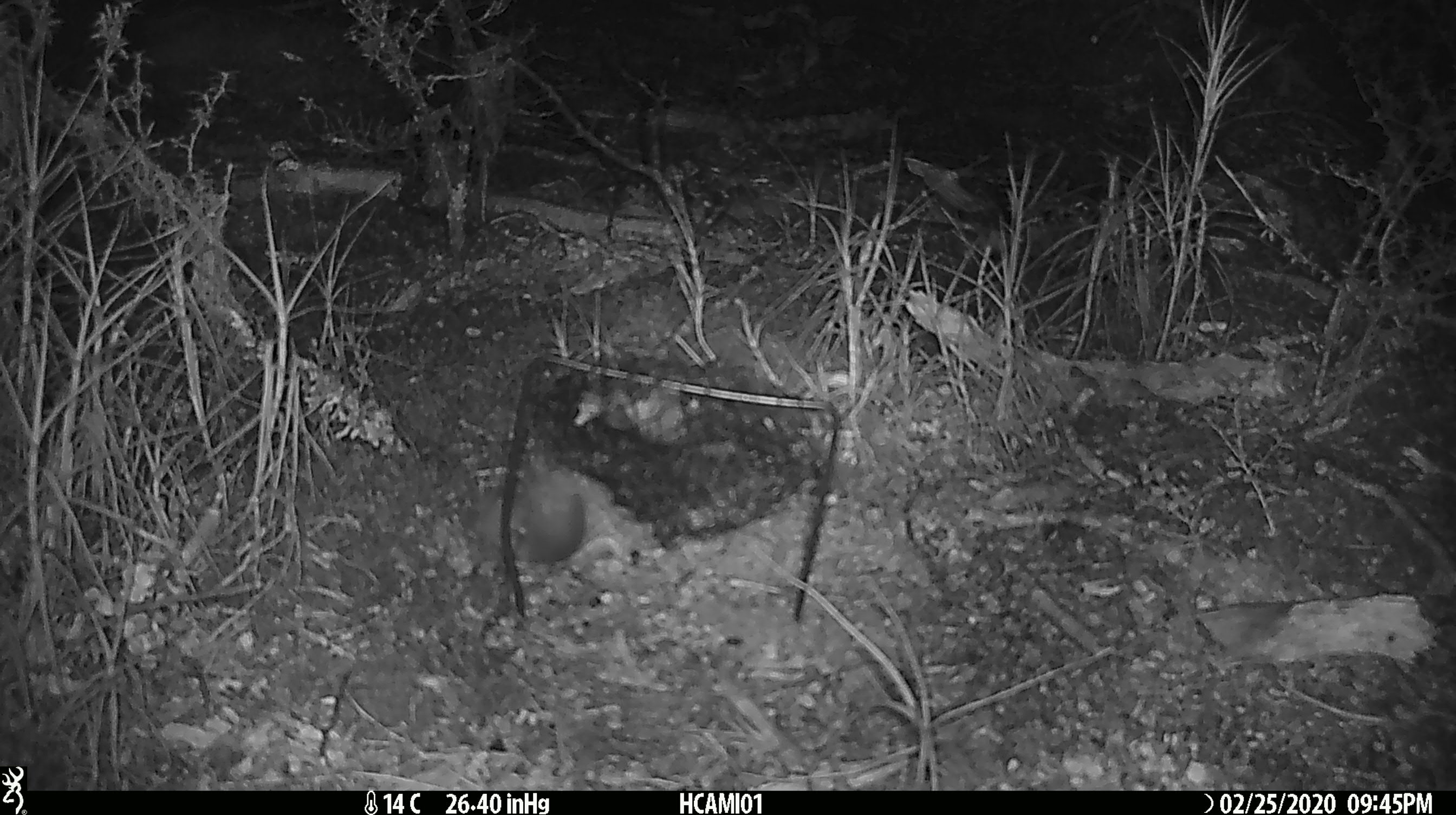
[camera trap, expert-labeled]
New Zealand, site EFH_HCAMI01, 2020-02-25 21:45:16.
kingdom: Animalia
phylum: Chordata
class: Mammalia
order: Rodentia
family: Muridae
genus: Mus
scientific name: Mus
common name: mouse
Mouse (Mus).